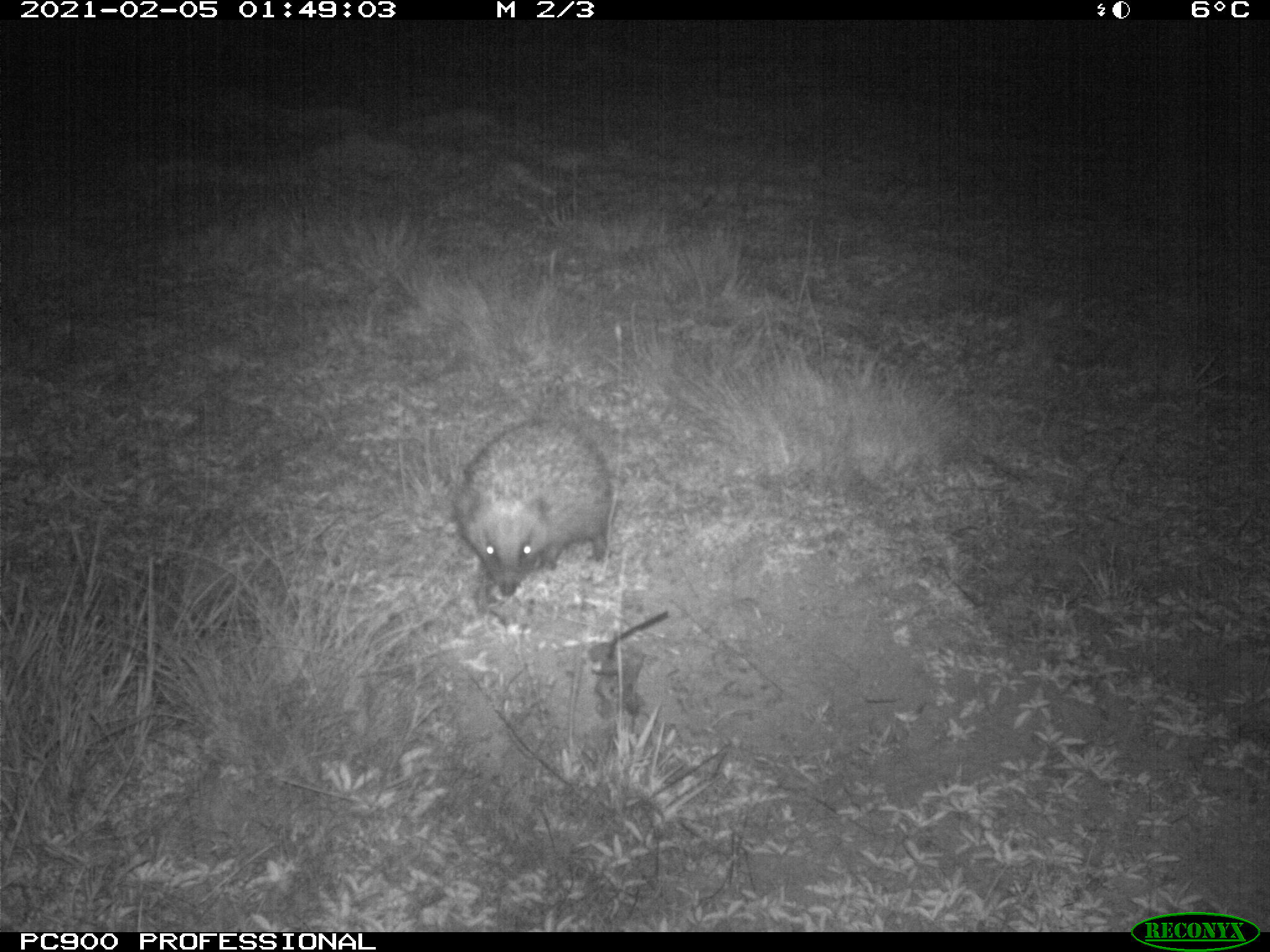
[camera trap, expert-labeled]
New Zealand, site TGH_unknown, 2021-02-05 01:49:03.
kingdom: Animalia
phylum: Chordata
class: Mammalia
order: Eulipotyphla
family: Erinaceidae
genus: Erinaceus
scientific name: Erinaceus europaeus europaeus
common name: european hedgehog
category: hedgehog